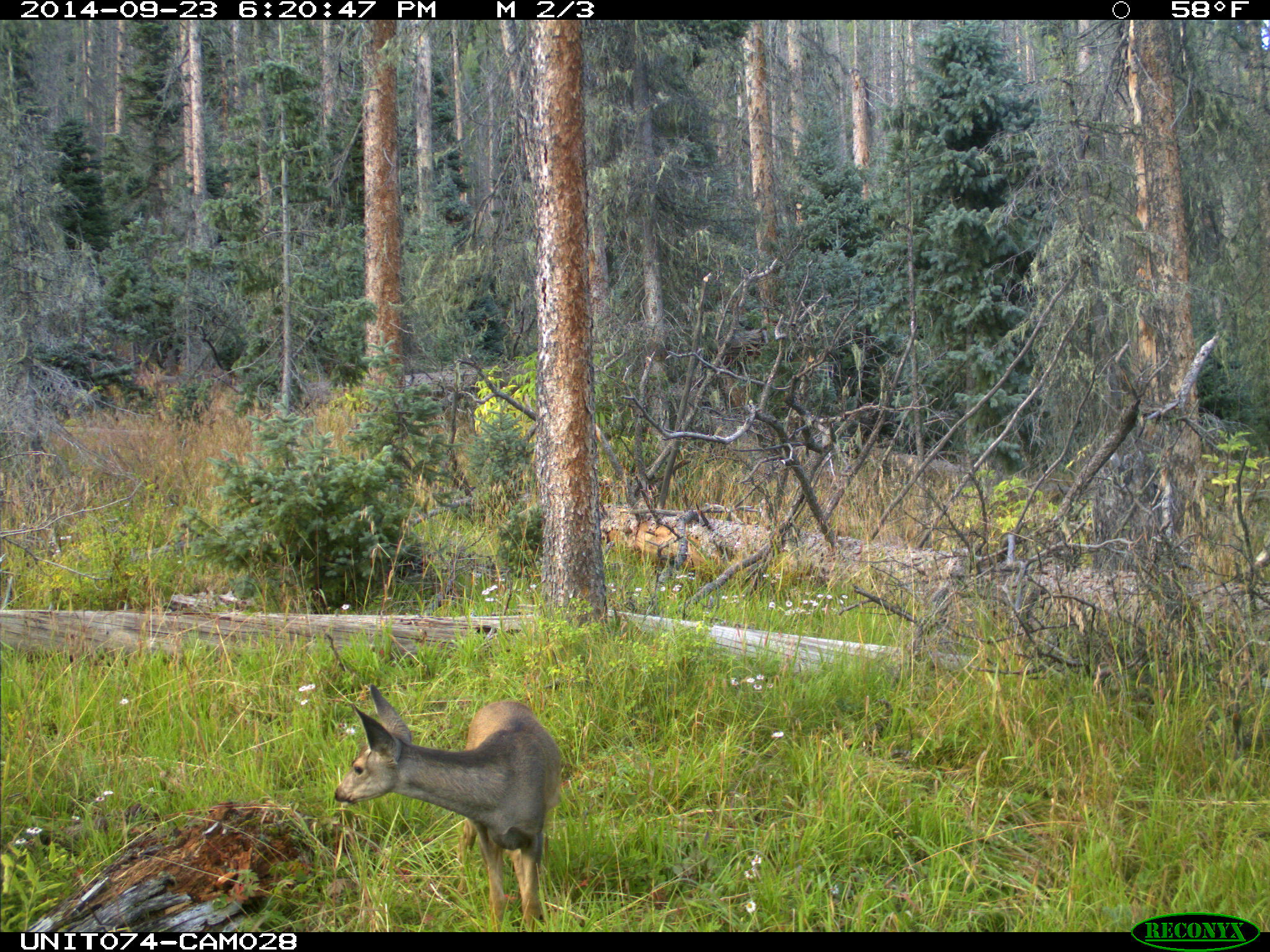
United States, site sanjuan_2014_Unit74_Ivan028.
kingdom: Animalia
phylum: Chordata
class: Mammalia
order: Artiodactyla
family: Cervidae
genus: Odocoileus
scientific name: Odocoileus hemionus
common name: mule deer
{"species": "Odocoileus hemionus (mule deer)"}